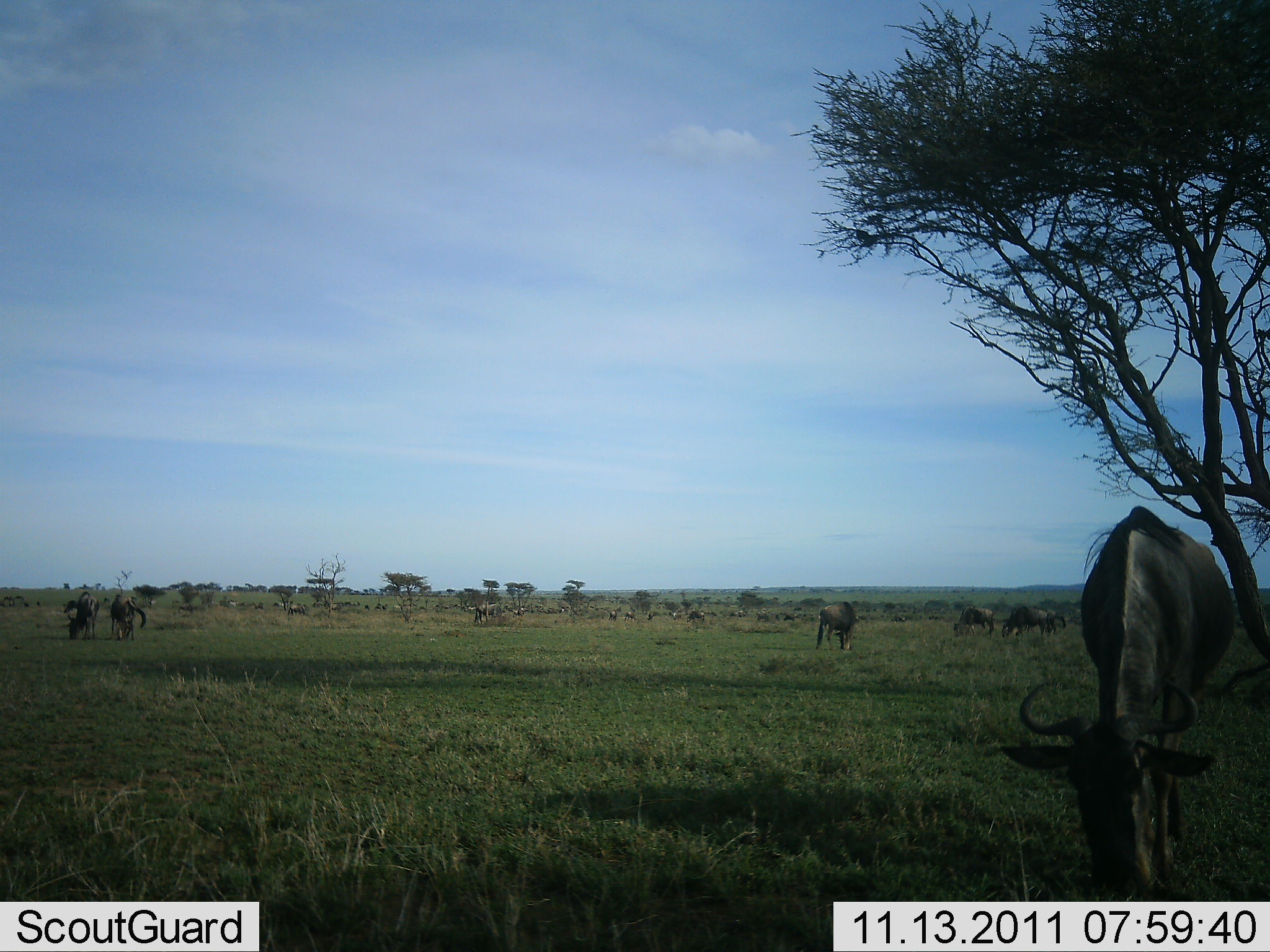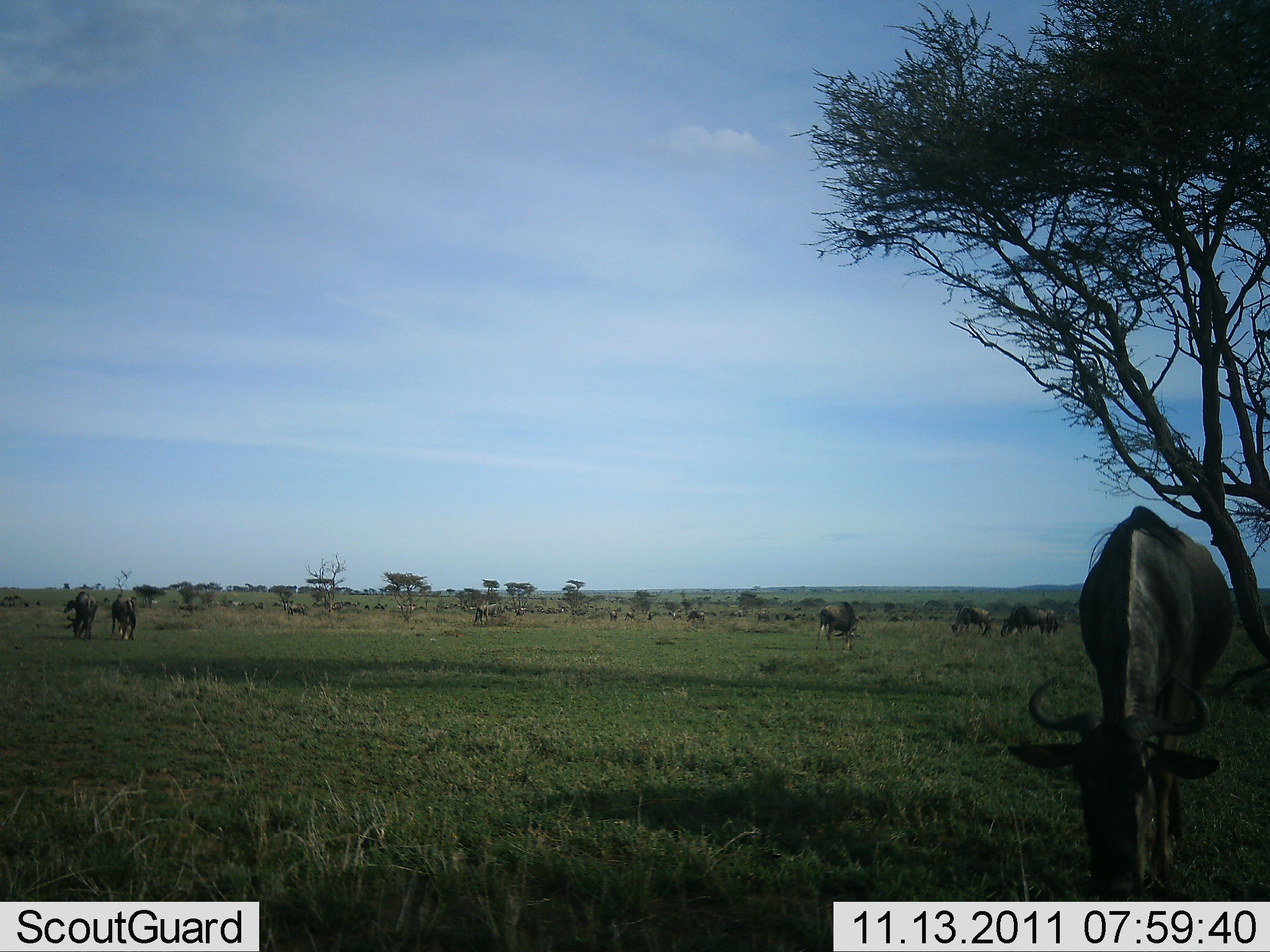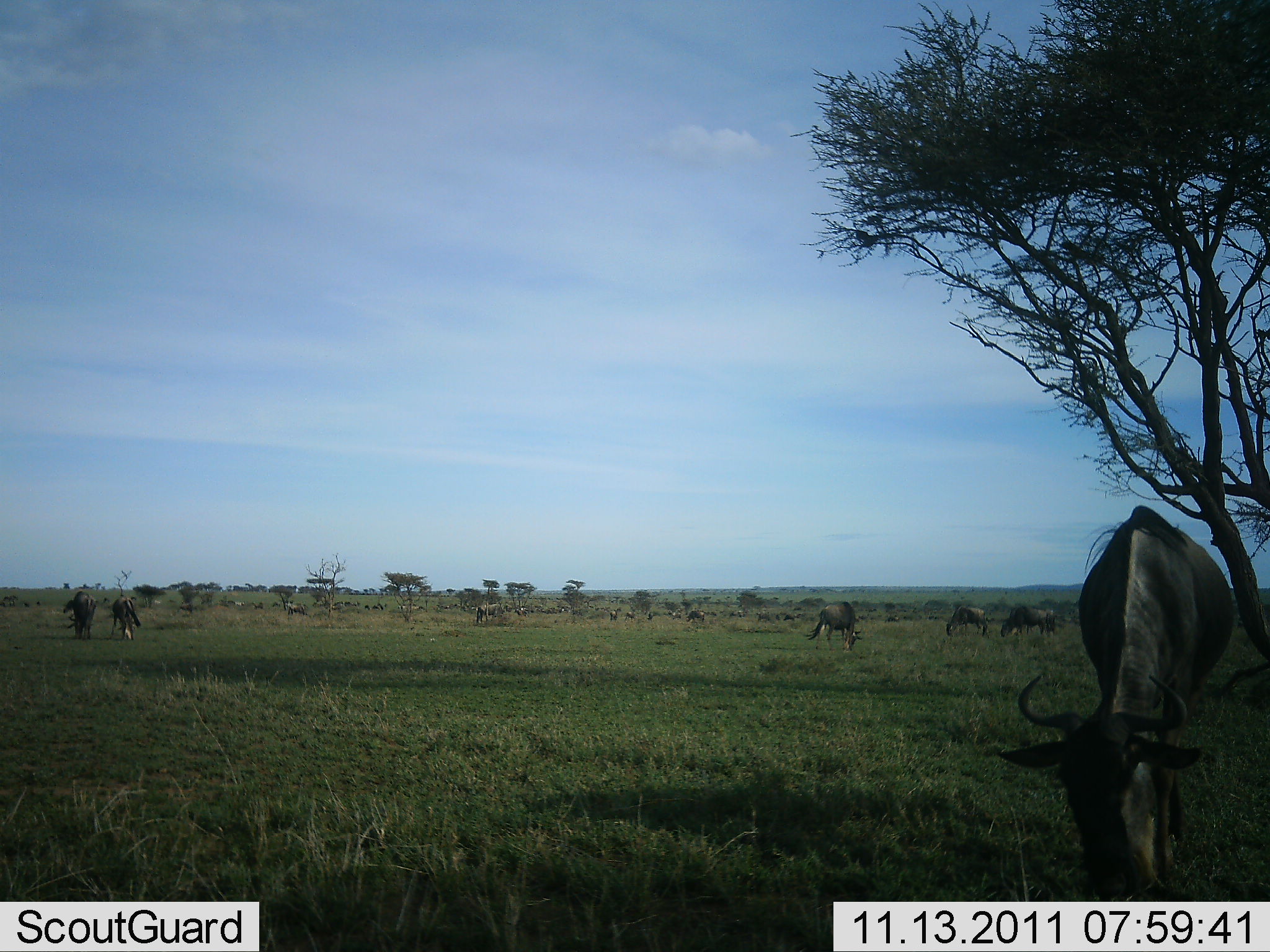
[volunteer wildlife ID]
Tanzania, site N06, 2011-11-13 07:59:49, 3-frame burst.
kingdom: Animalia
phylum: Chordata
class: Mammalia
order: Artiodactyla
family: Bovidae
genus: Connochaetes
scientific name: Connochaetes taurinus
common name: blue wildebeest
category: wildebeest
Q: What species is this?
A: Wildebeest (blue wildebeest) (Connochaetes taurinus).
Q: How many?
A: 11-50.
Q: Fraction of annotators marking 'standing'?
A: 50%.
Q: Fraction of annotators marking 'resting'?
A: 0%.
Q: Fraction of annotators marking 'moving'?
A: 40%.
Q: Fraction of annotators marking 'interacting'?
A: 0%.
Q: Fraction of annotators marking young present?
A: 0%.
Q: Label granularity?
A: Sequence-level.